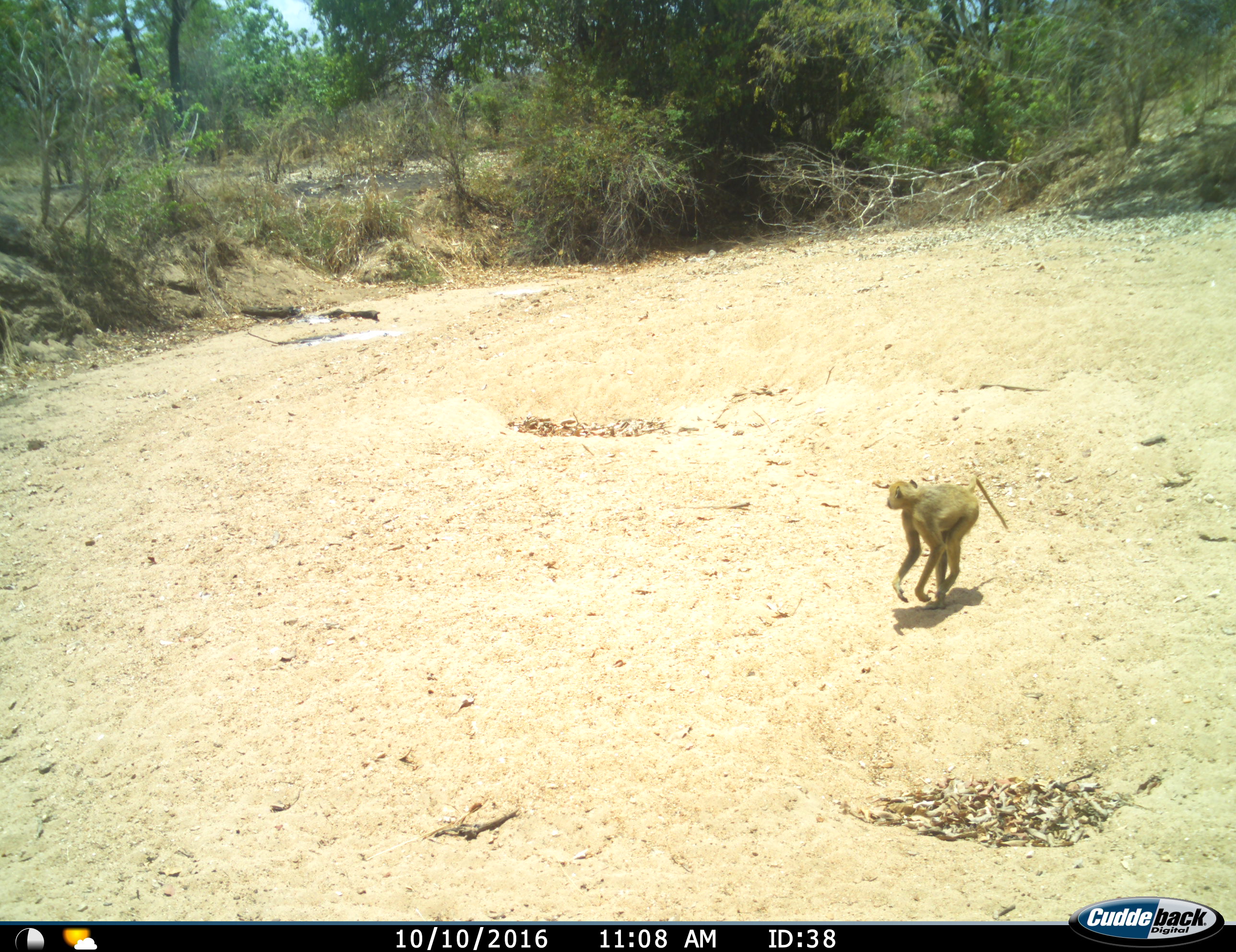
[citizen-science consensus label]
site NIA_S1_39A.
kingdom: Animalia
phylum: Chordata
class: Mammalia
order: Primates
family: Cercopithecidae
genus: Papio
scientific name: Papio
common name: baboon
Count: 1.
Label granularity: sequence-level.